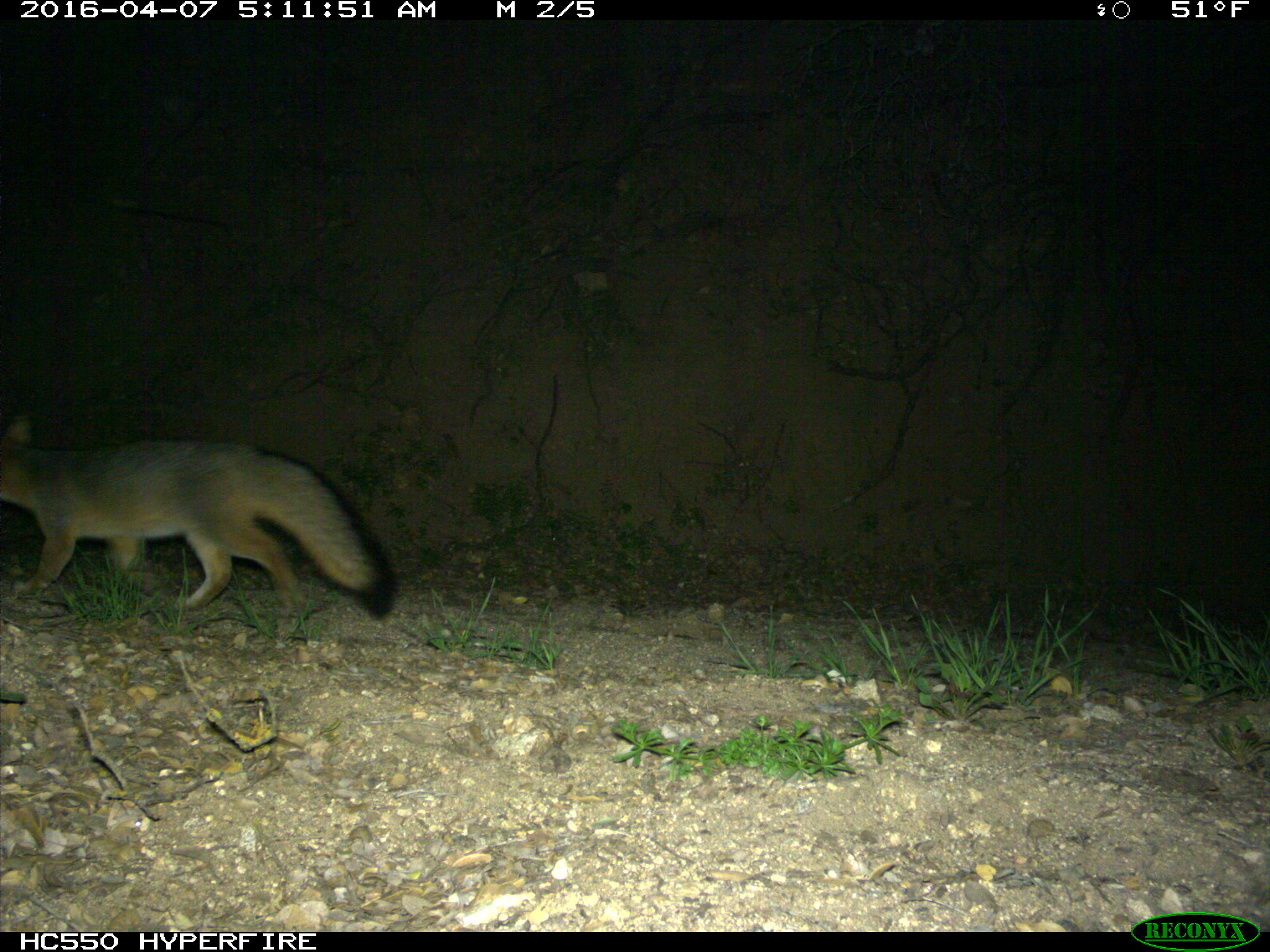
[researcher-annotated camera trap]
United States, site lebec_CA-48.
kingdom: Animalia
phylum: Chordata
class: Mammalia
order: Carnivora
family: Canidae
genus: Urocyon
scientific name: Urocyon cinereoargenteus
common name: gray fox